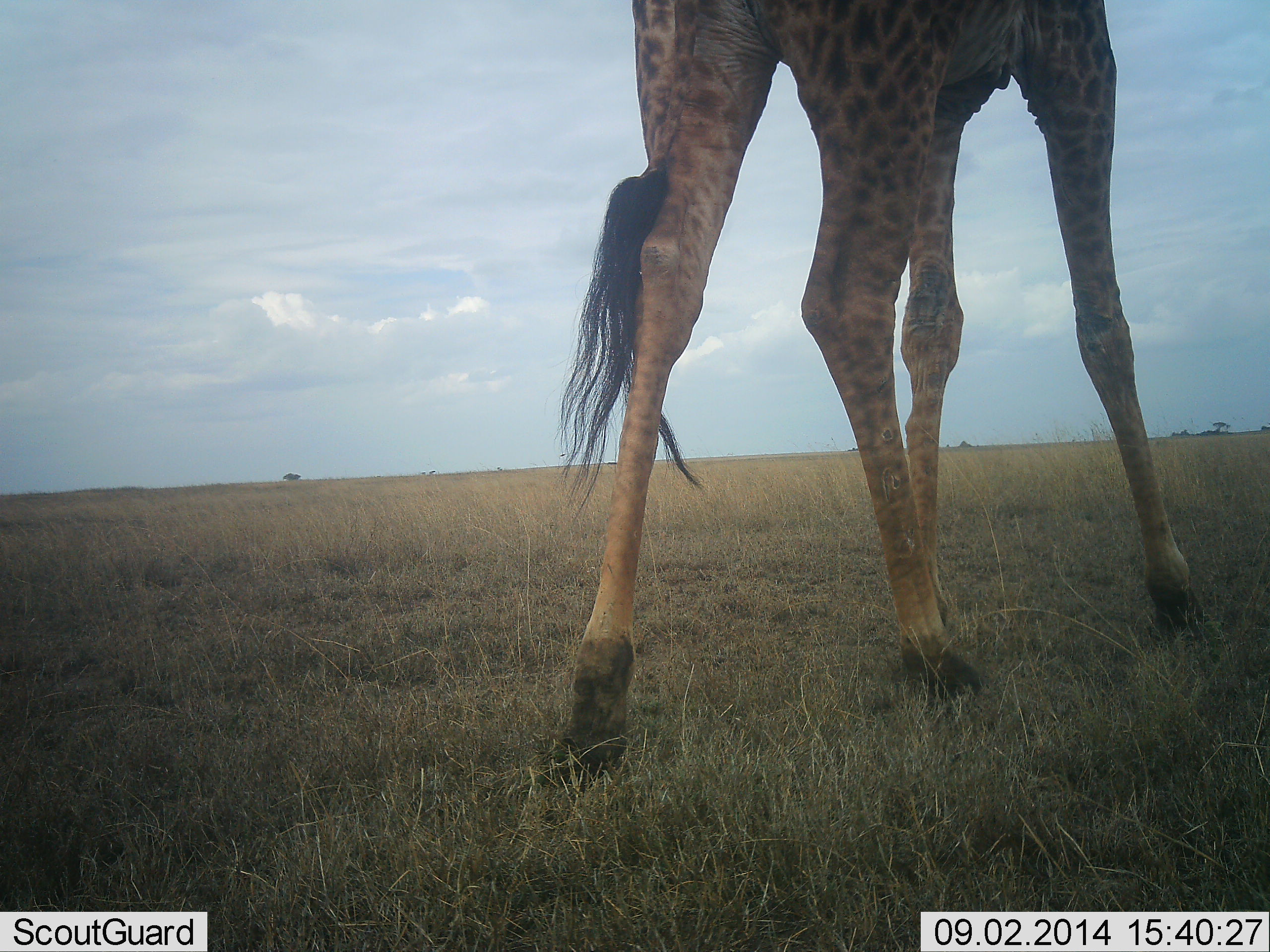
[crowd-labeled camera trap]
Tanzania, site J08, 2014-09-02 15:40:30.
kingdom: Animalia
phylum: Chordata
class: Mammalia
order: Artiodactyla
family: Giraffidae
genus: Giraffa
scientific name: Giraffa camelopardalis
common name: giraffe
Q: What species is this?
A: Giraffe (Giraffa camelopardalis).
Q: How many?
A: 1.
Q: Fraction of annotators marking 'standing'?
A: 20%.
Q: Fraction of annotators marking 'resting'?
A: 0%.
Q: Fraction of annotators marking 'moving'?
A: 80%.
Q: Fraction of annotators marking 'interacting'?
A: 0%.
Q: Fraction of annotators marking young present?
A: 0%.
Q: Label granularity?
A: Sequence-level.